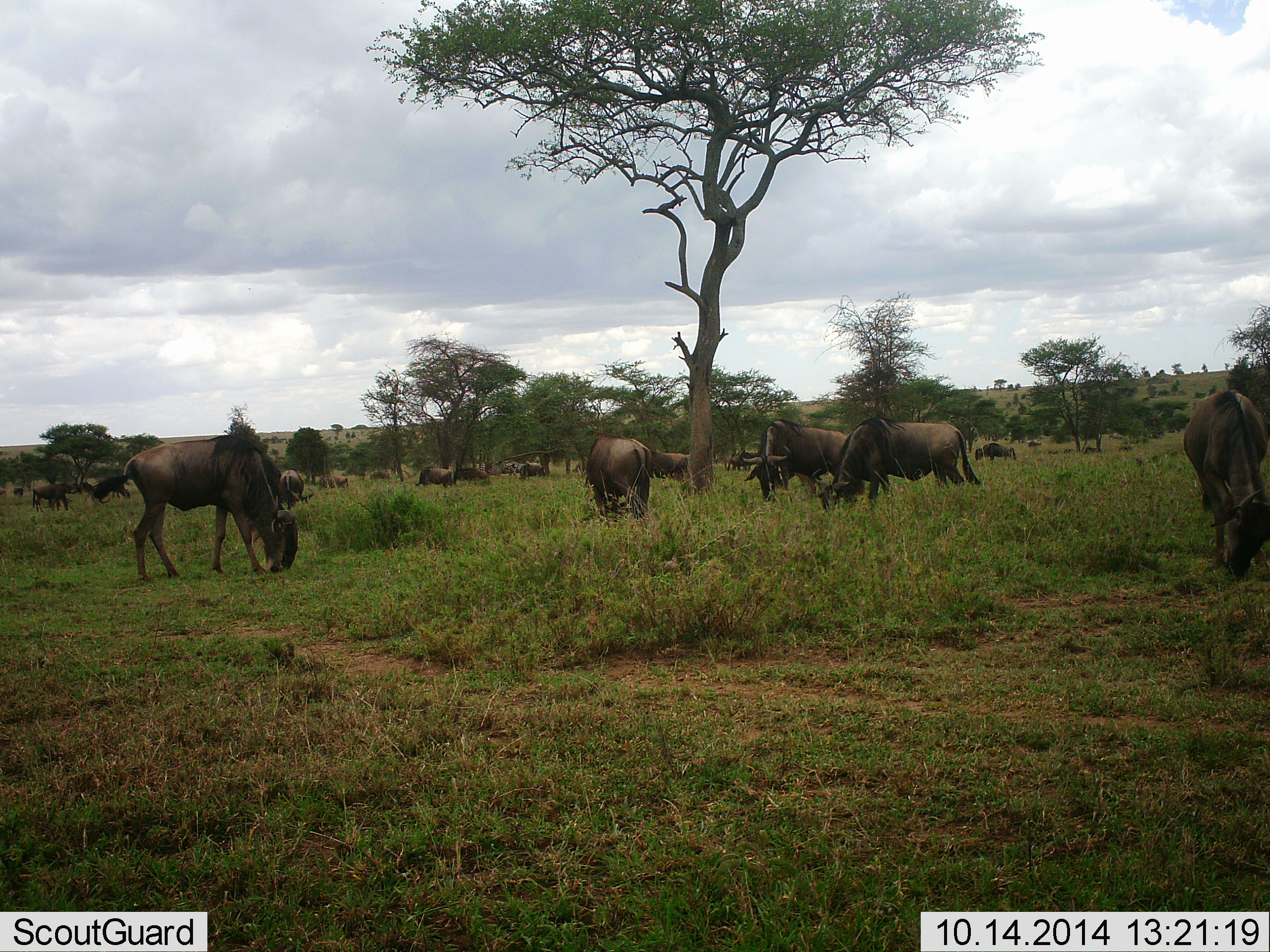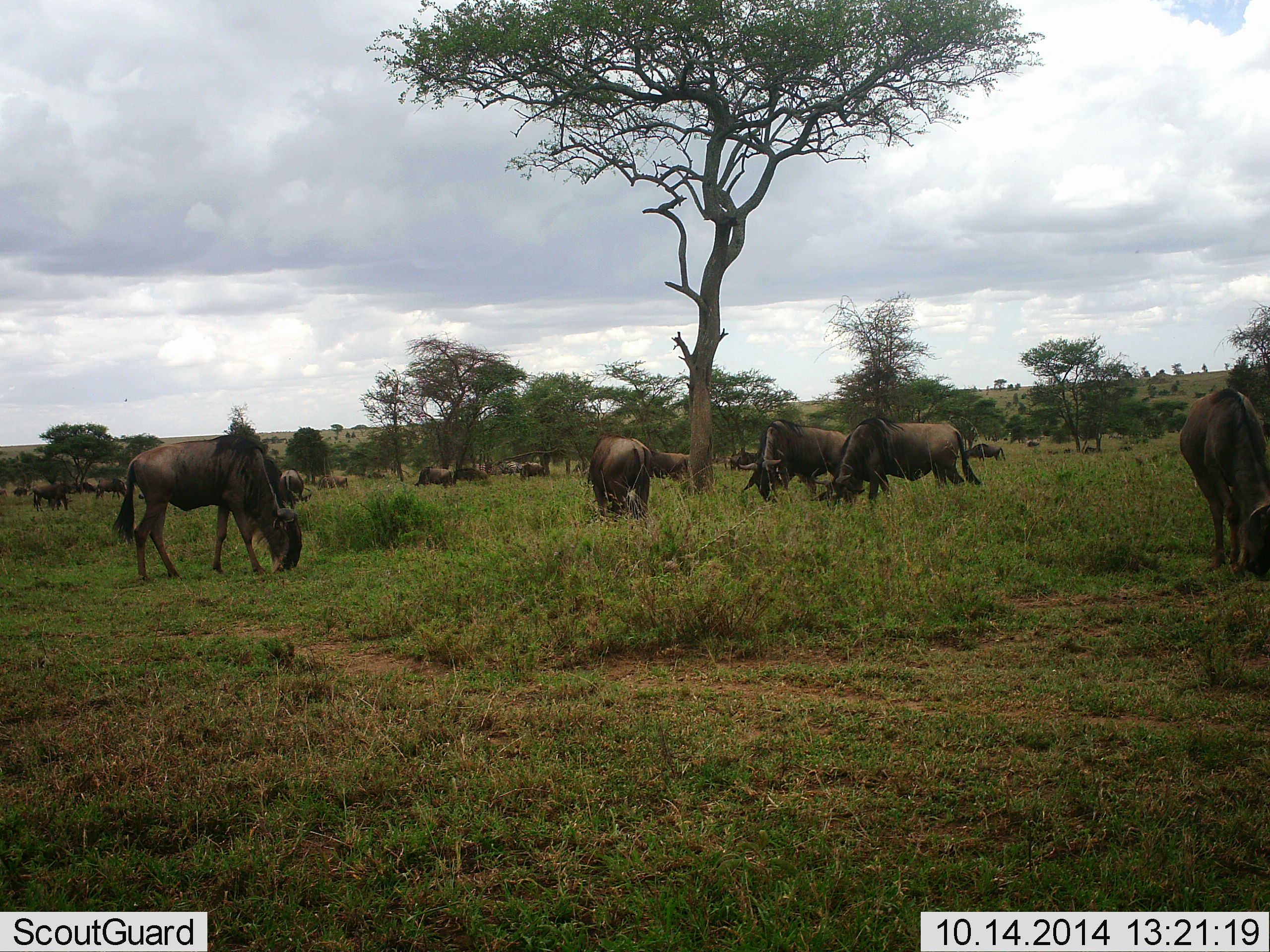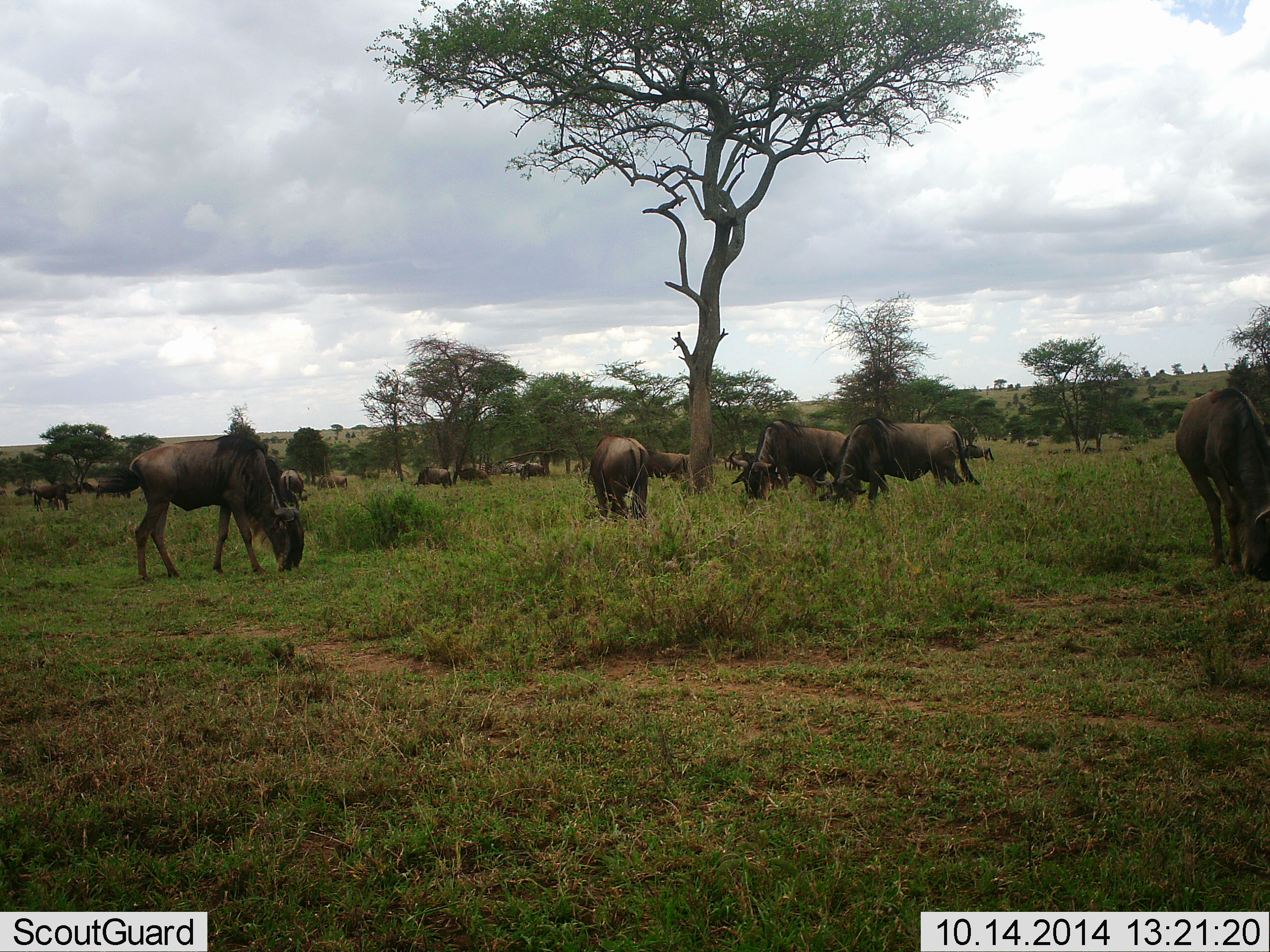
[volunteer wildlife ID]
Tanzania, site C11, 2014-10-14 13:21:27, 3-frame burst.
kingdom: Animalia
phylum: Chordata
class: Mammalia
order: Artiodactyla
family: Bovidae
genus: Connochaetes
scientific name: Connochaetes taurinus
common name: blue wildebeest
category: wildebeest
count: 11-50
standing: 45%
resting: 0%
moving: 55%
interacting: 0%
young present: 0%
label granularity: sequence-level